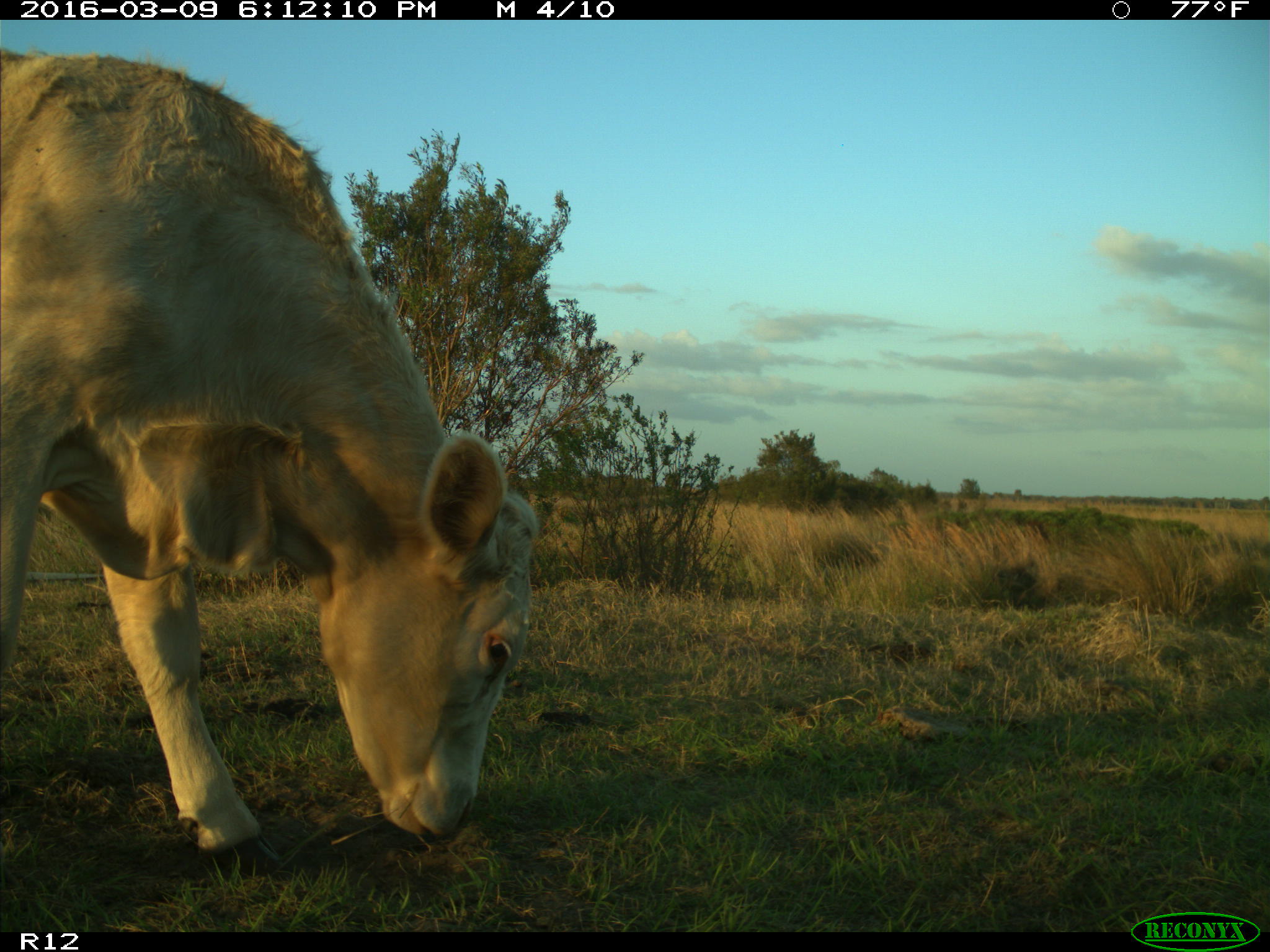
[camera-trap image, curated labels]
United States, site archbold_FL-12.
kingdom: Animalia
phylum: Chordata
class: Mammalia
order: Artiodactyla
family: Bovidae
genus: Bos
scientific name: Bos taurus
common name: domestic cow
Bos taurus (domestic cow).